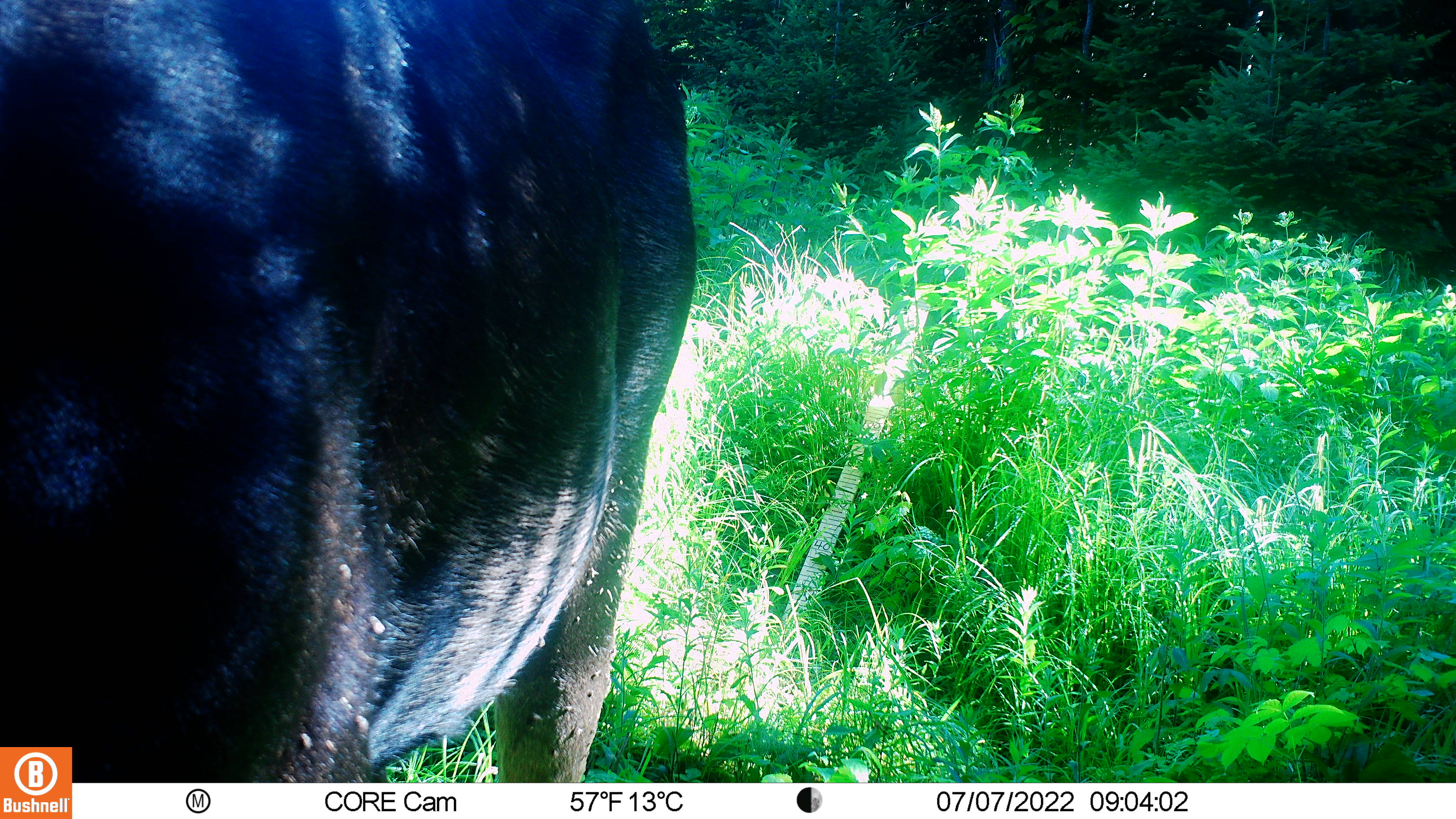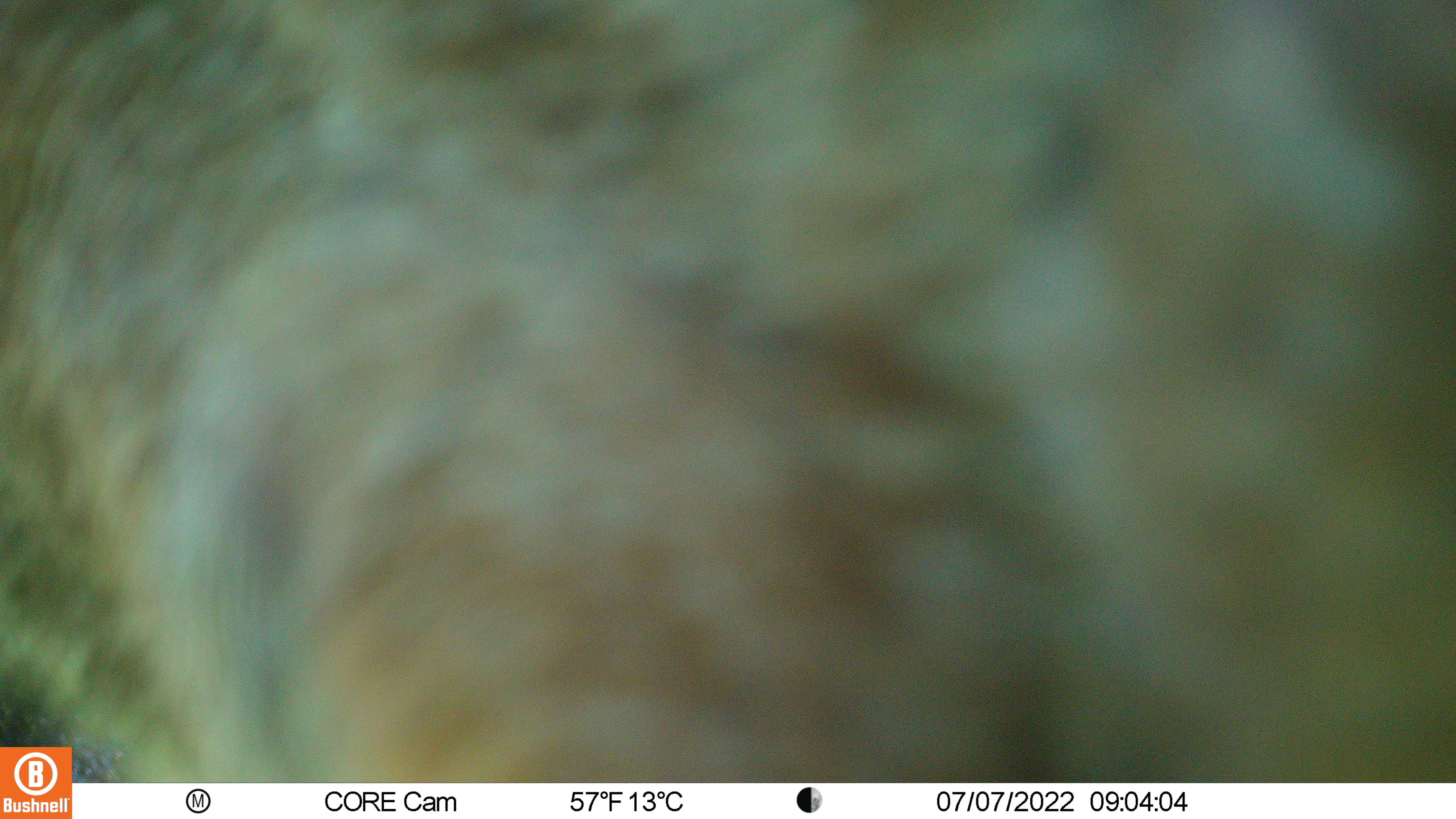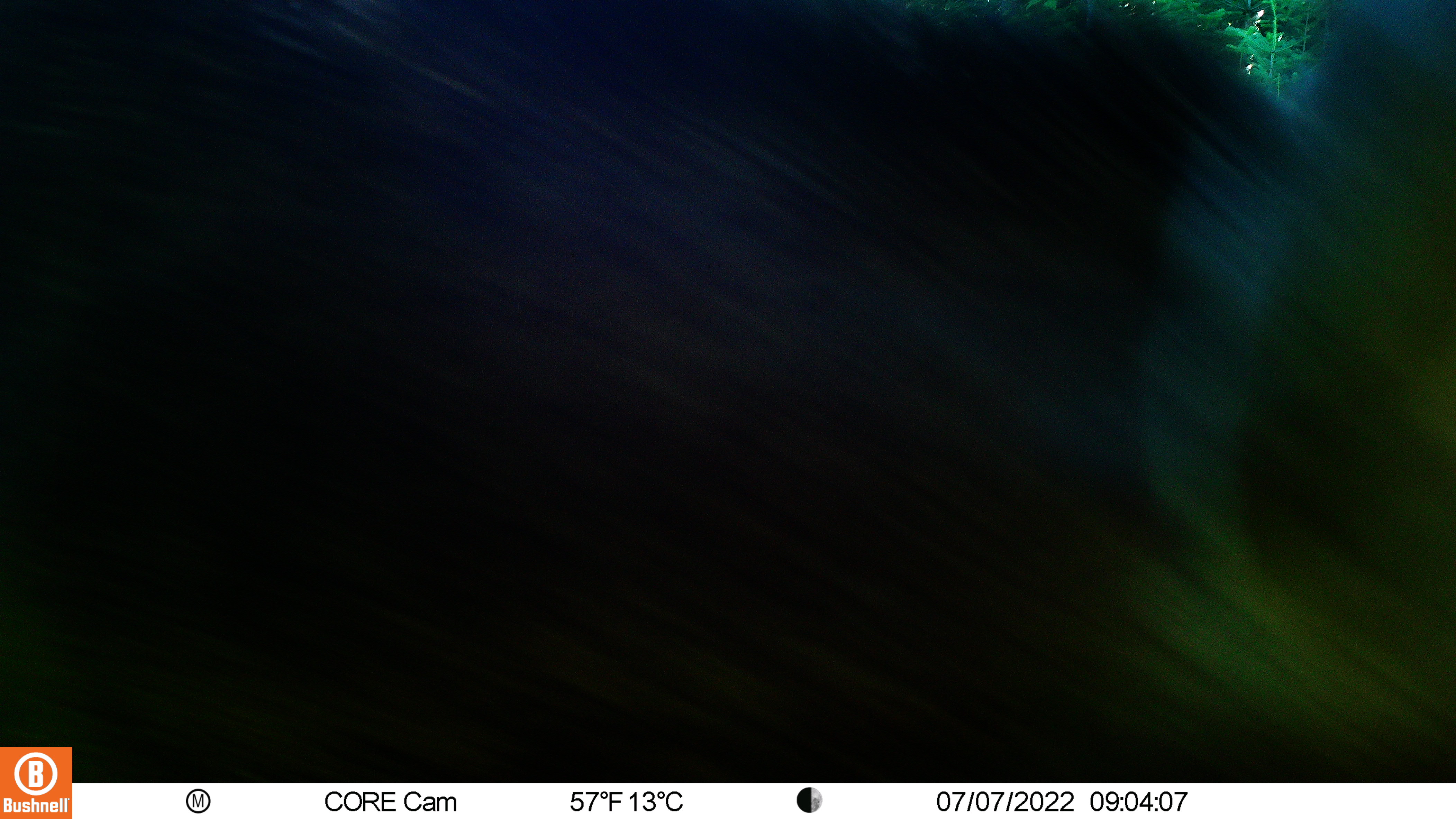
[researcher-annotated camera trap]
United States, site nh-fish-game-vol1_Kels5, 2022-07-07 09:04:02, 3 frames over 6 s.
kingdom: Animalia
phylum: Chordata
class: Mammalia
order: Artiodactyla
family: Cervidae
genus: Alces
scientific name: Alces alces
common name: moose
Moose (Alces alces).